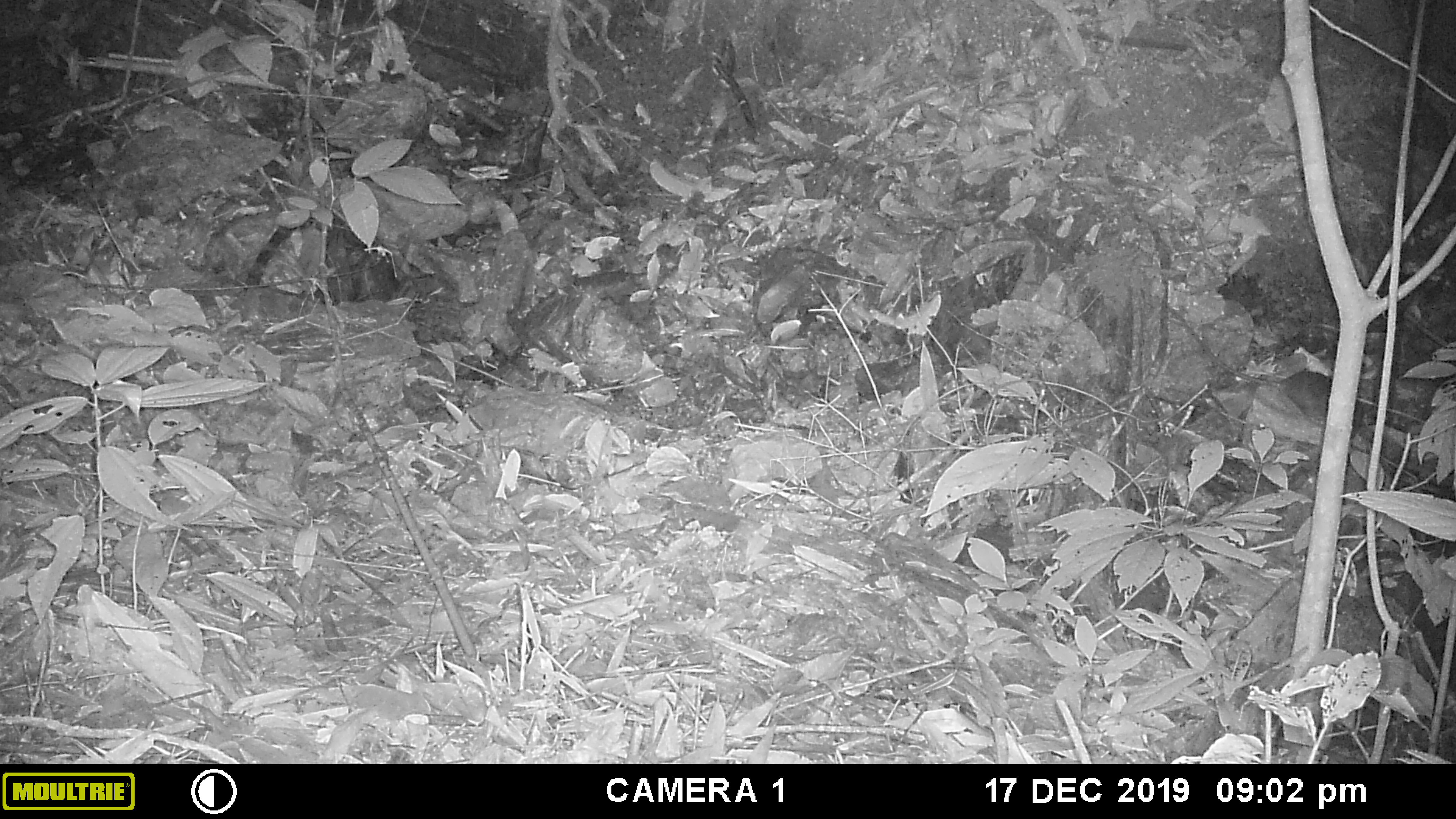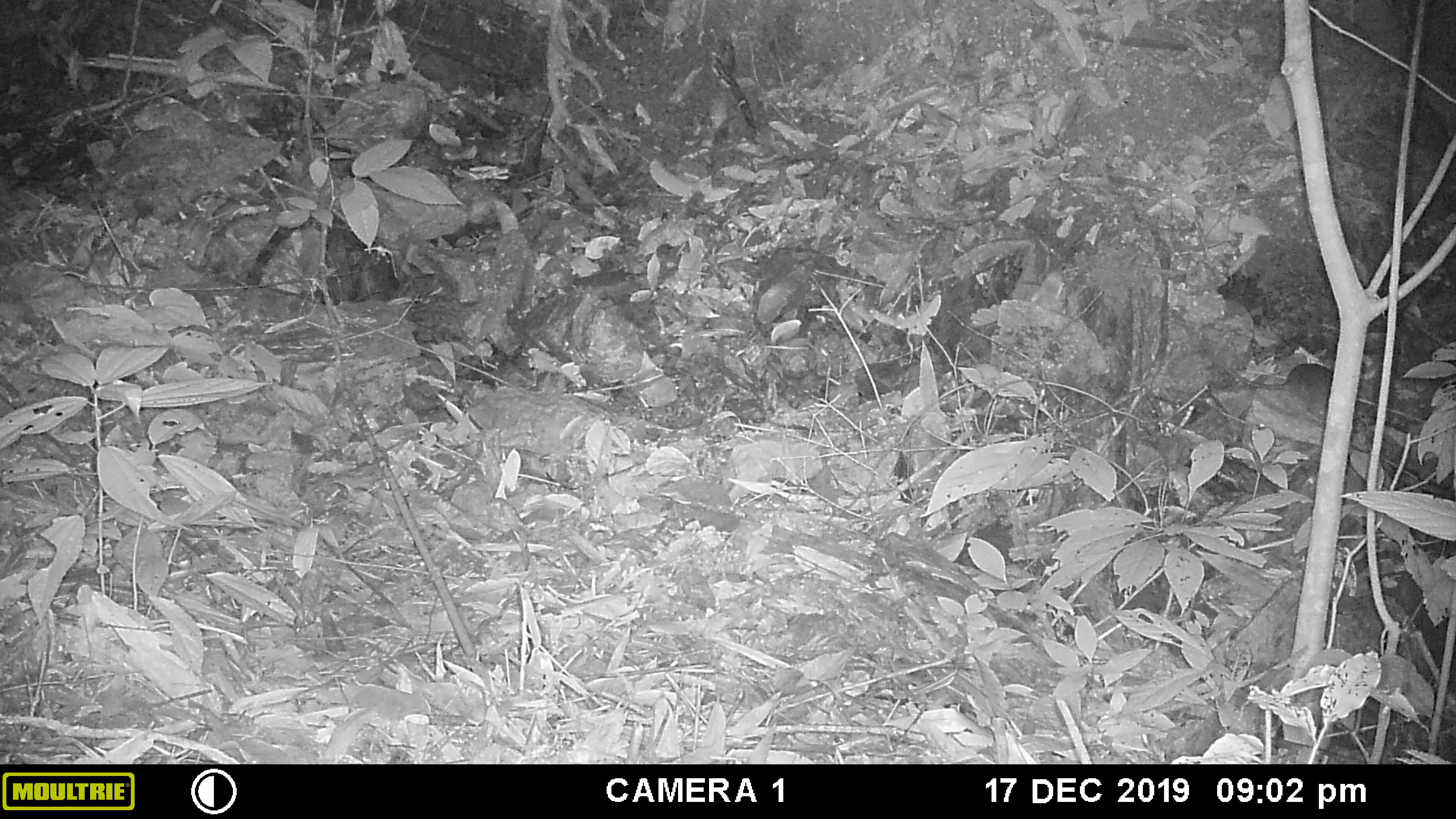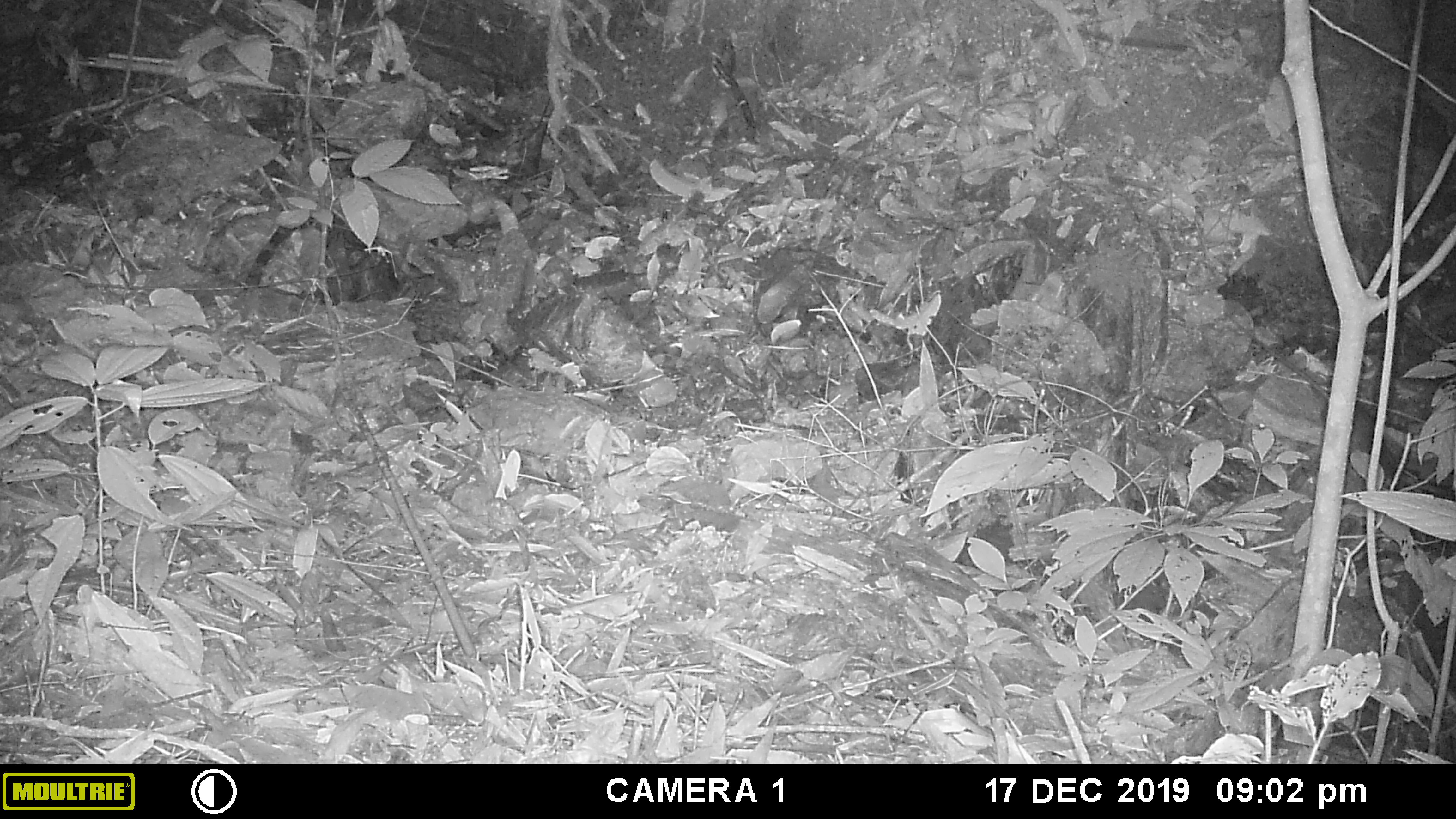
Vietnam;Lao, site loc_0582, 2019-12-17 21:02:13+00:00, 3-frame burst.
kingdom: Animalia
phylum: Chordata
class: Mammalia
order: Rodentia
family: Muridae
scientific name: Muridae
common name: old-world mice and rats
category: unidentified murid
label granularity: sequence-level